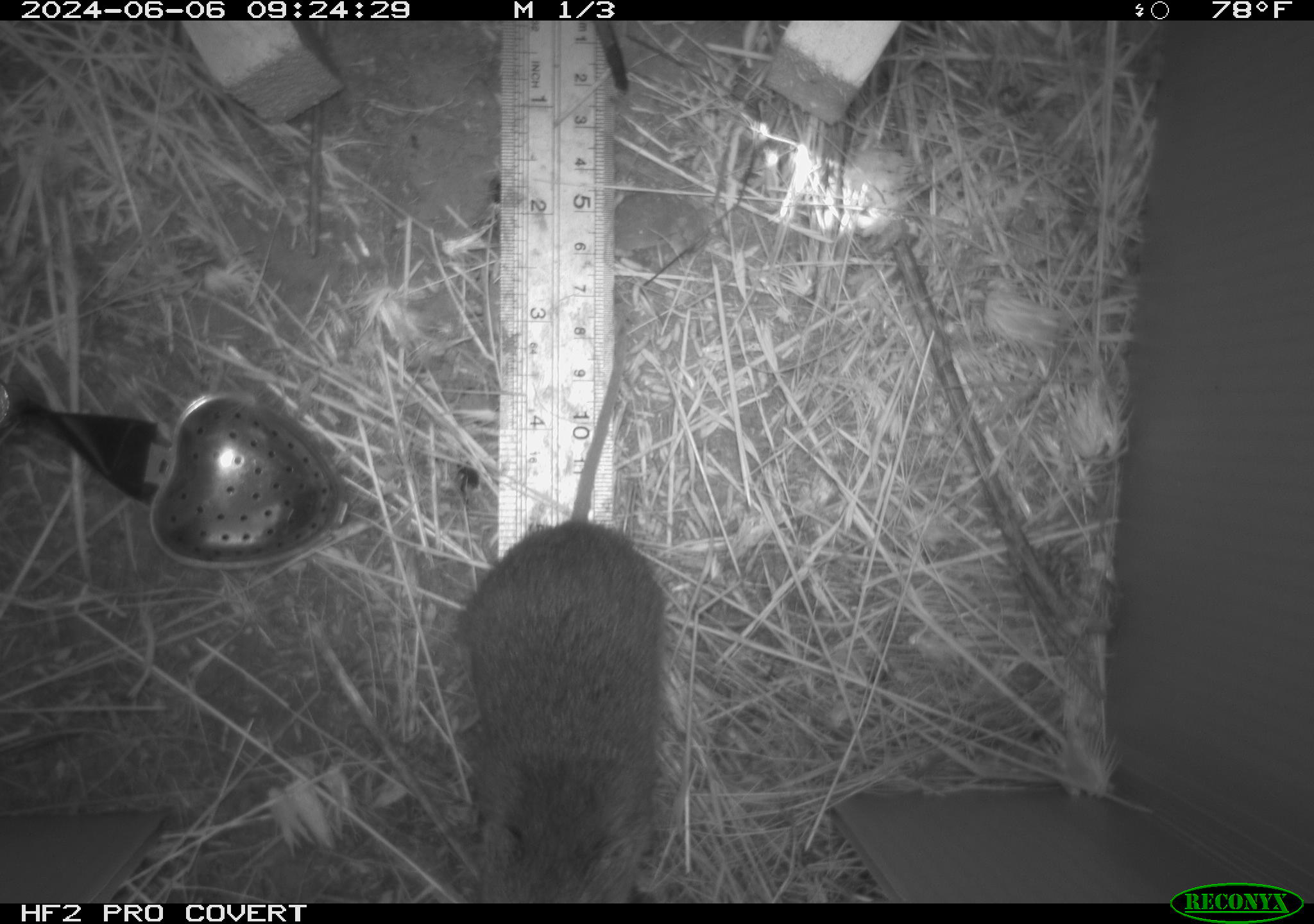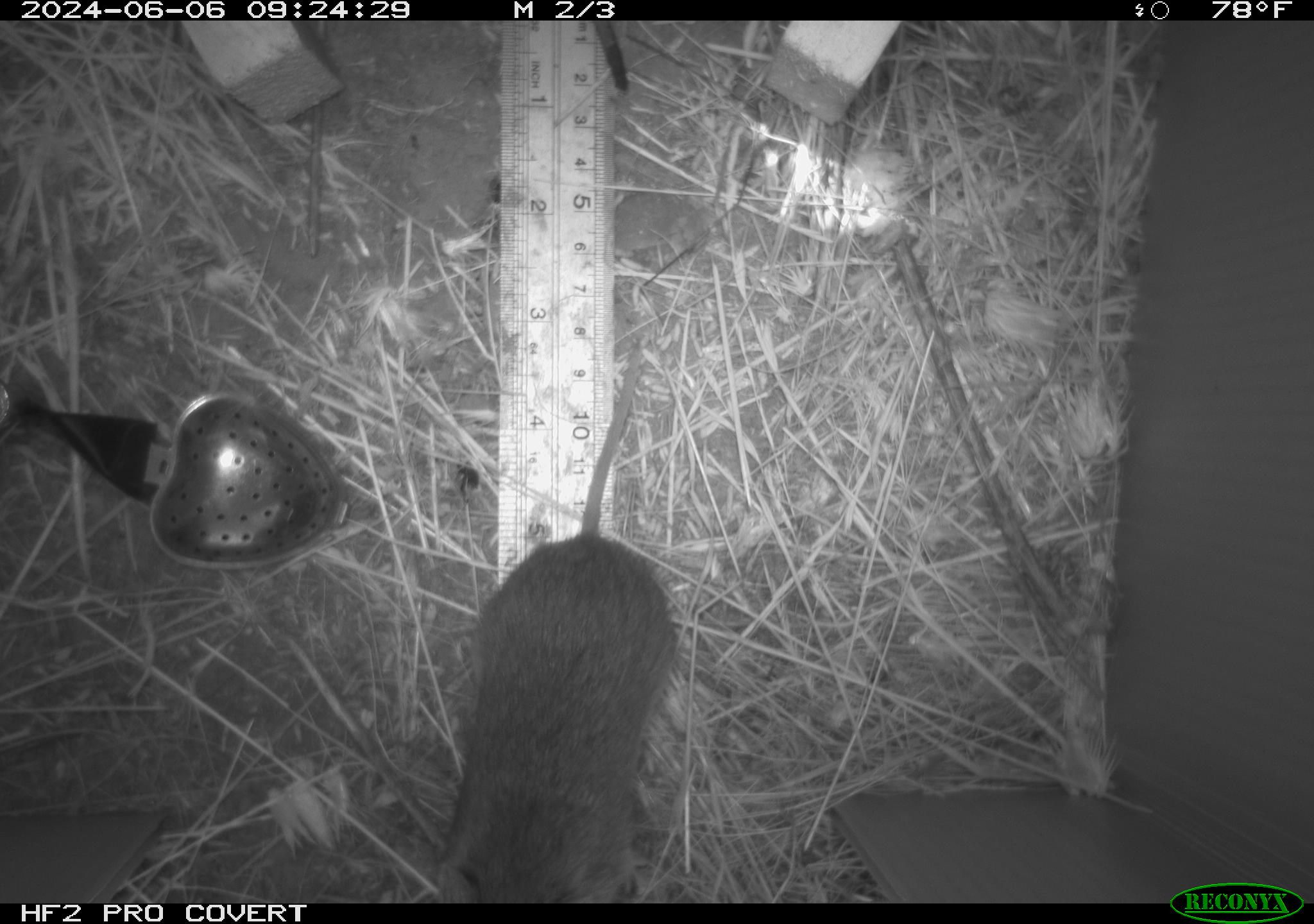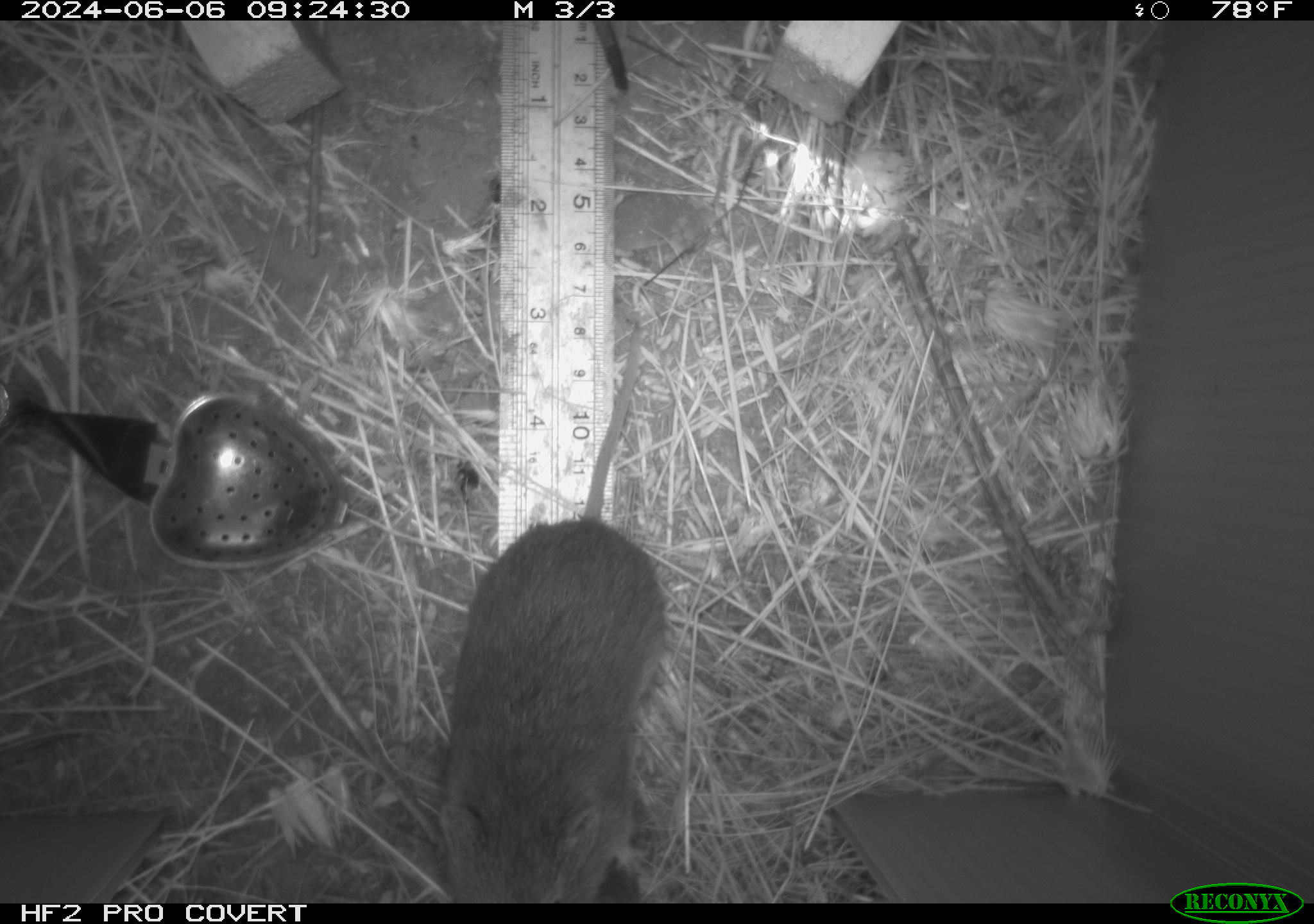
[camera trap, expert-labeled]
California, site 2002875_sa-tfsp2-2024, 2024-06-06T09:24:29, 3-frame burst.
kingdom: Animalia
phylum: Chordata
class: Mammalia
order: Rodentia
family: Cricetidae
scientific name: Arvicolinae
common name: voles, lemmings, and muskrats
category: arvicolinae subfamily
Arvicolinae subfamily (voles, lemmings, and muskrats) (Arvicolinae).